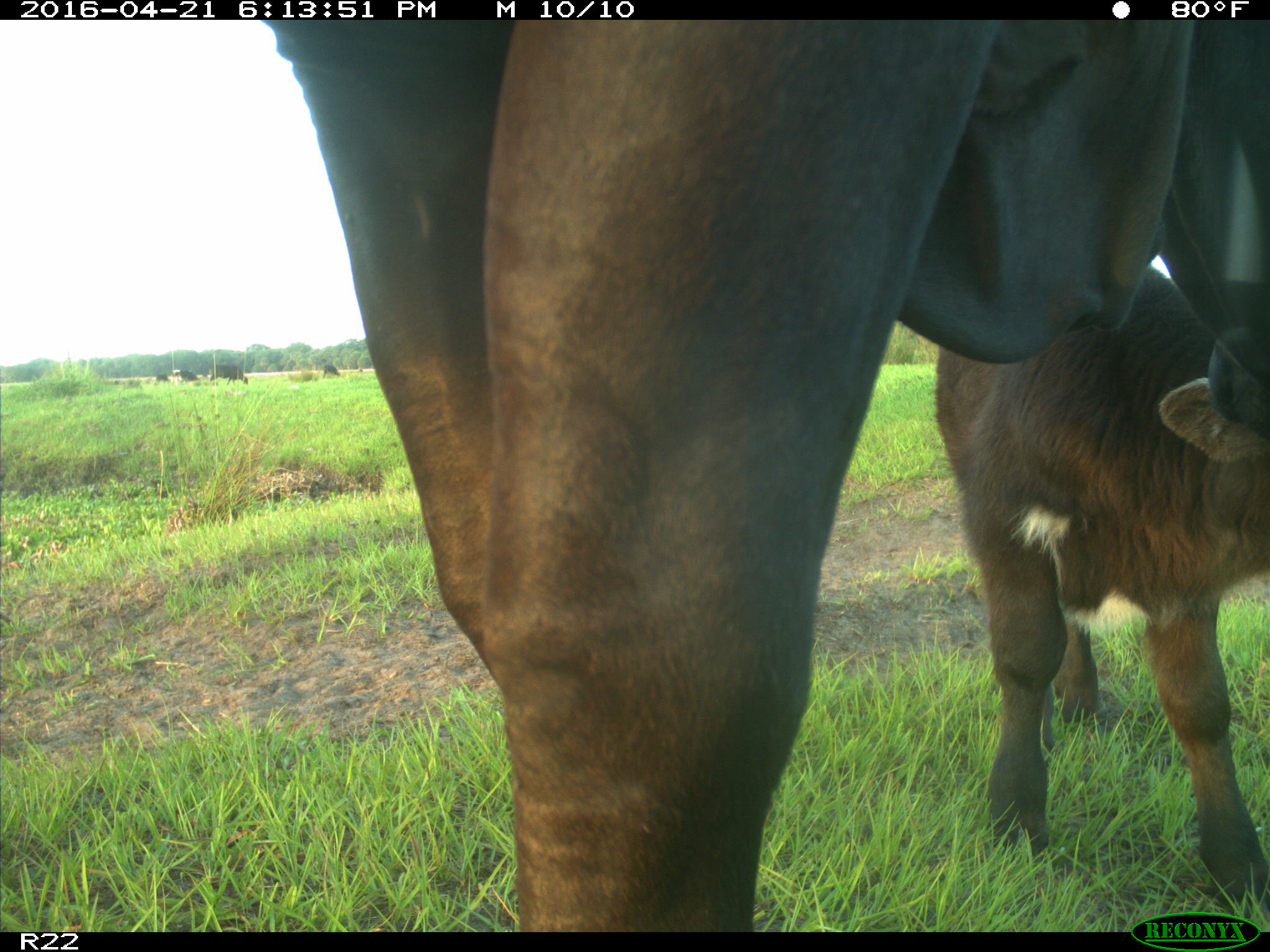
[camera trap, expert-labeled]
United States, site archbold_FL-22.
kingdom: Animalia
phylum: Chordata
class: Mammalia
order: Artiodactyla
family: Bovidae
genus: Bos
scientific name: Bos taurus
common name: domestic cow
Bos taurus (domestic cow).